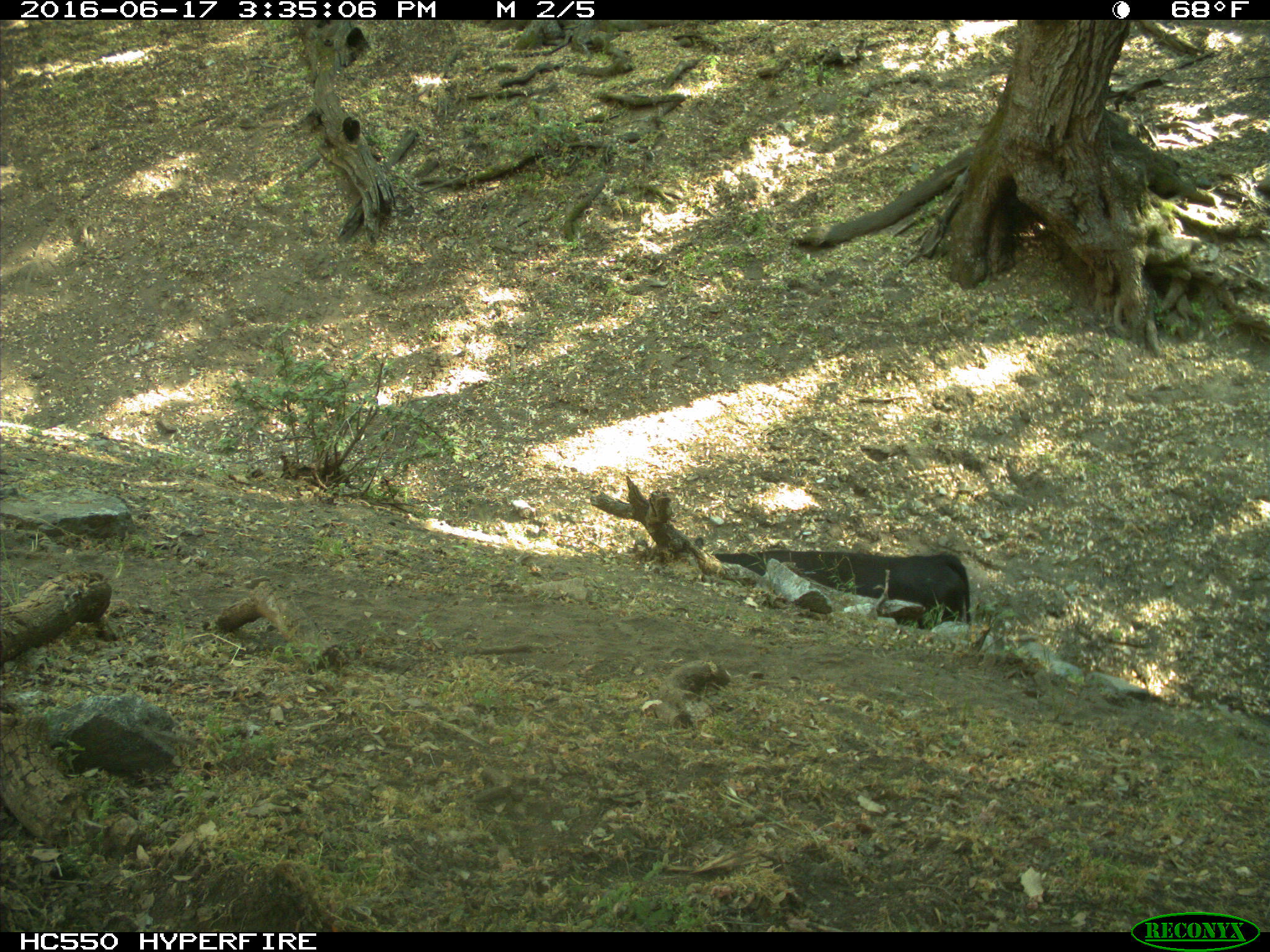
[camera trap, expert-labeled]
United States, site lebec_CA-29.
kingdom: Animalia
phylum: Chordata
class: Mammalia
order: Artiodactyla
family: Bovidae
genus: Bos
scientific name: Bos taurus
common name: domestic cow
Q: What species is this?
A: Bos taurus (domestic cow).